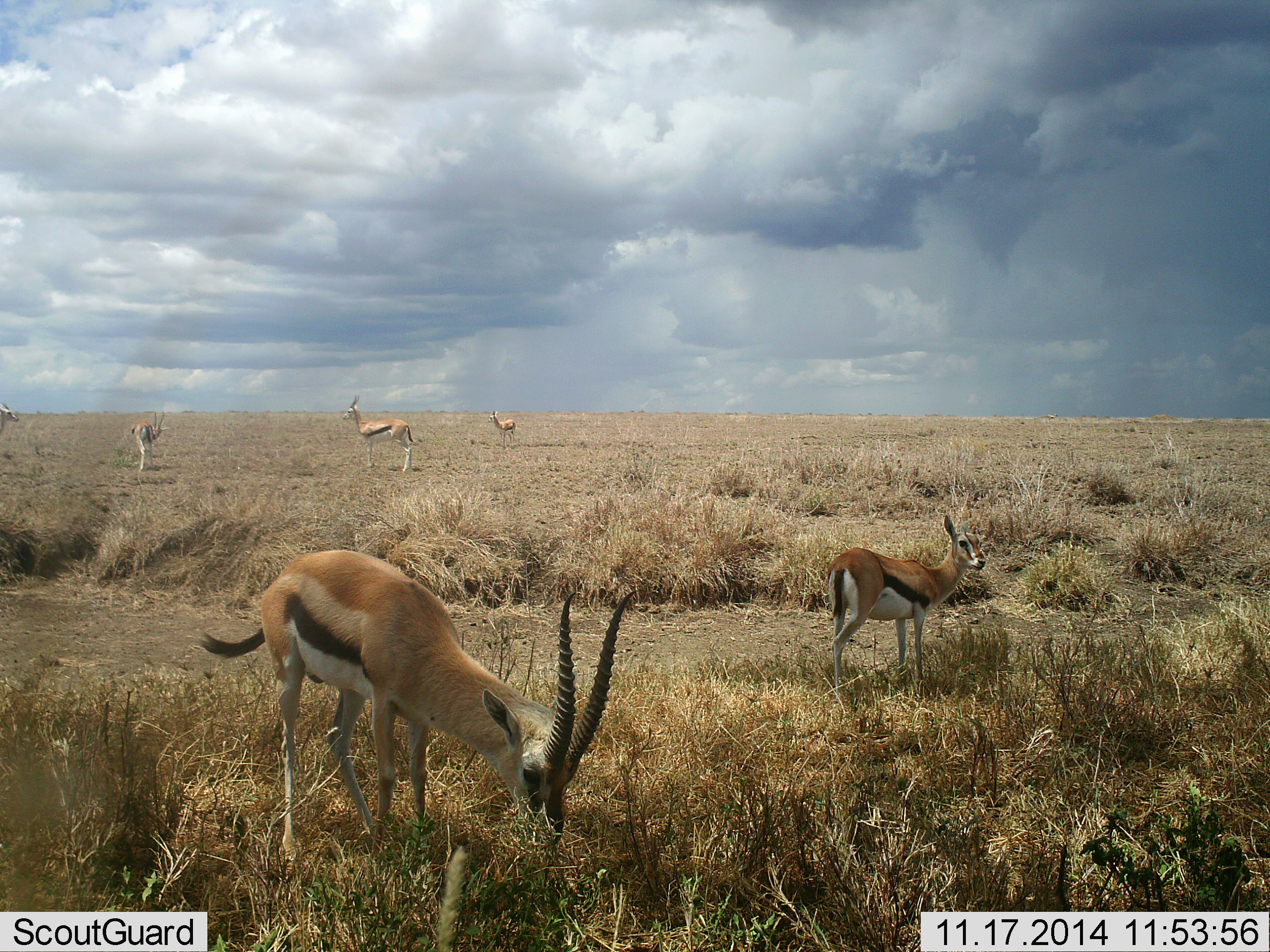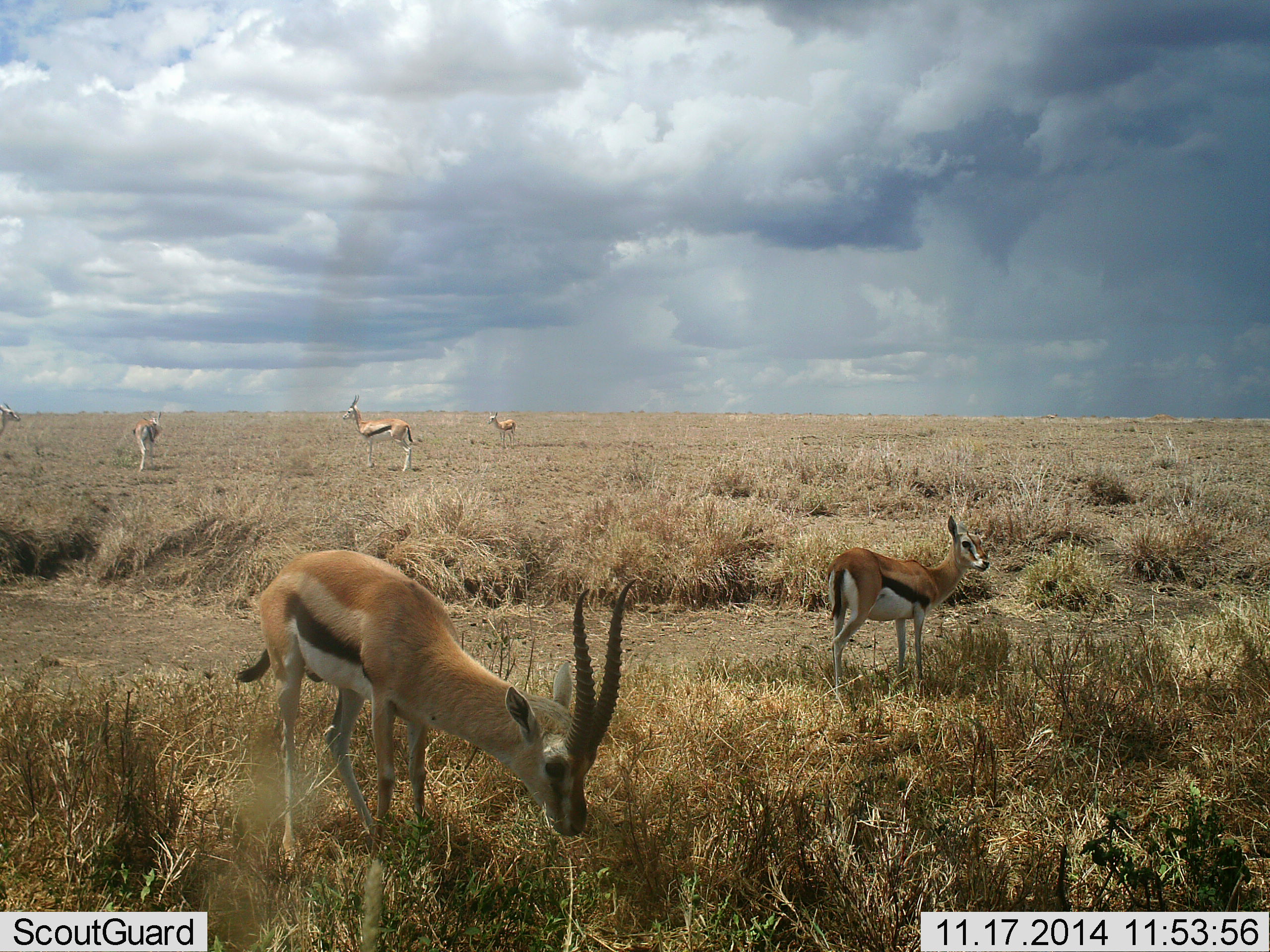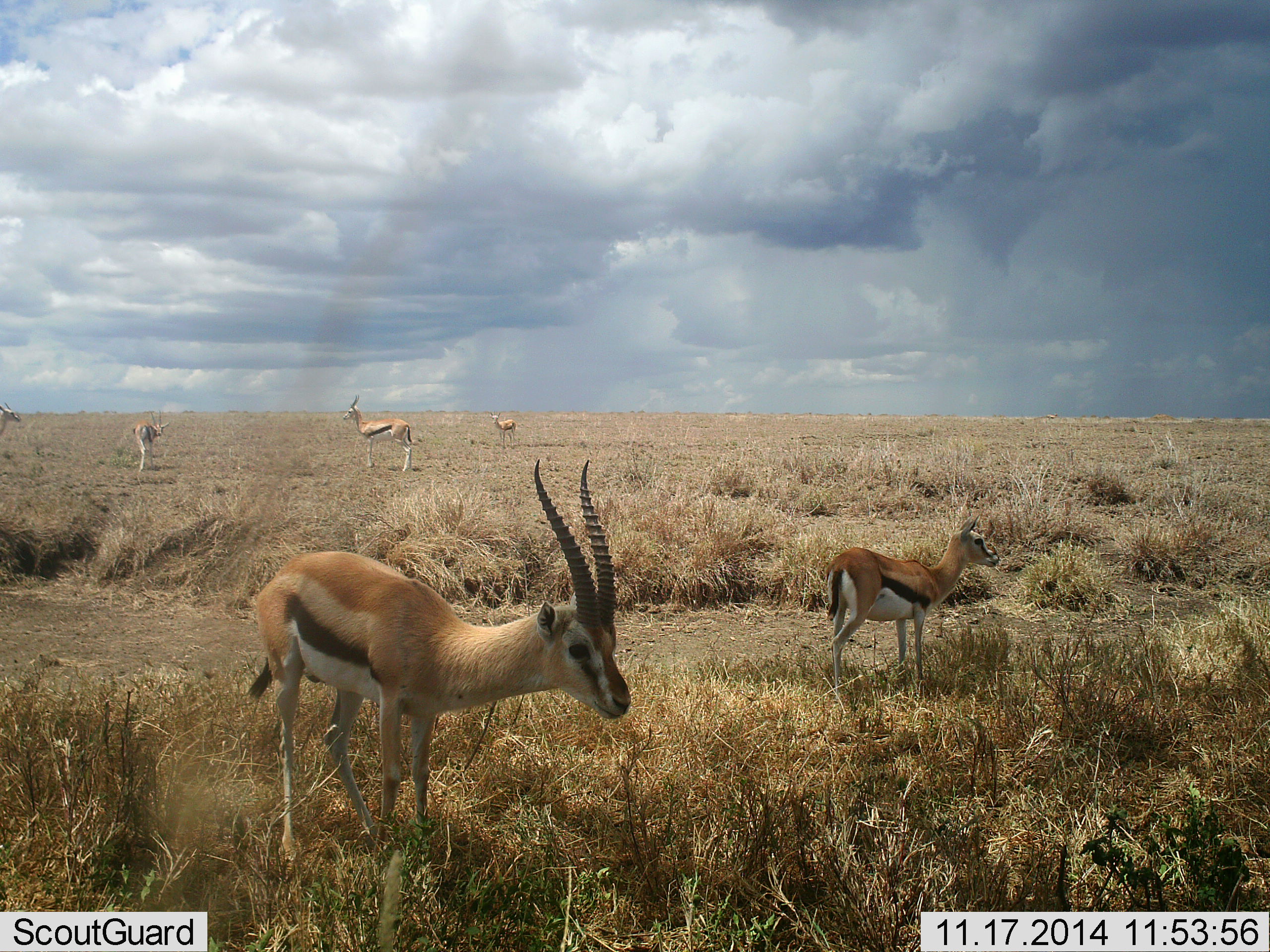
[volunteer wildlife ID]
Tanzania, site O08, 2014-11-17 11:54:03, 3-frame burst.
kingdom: Animalia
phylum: Chordata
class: Mammalia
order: Artiodactyla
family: Bovidae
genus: Eudorcas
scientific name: Eudorcas thomsonii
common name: thomson's gazelle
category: gazellethomsons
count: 6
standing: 70%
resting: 0%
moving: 20%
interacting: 0%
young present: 10%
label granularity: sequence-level